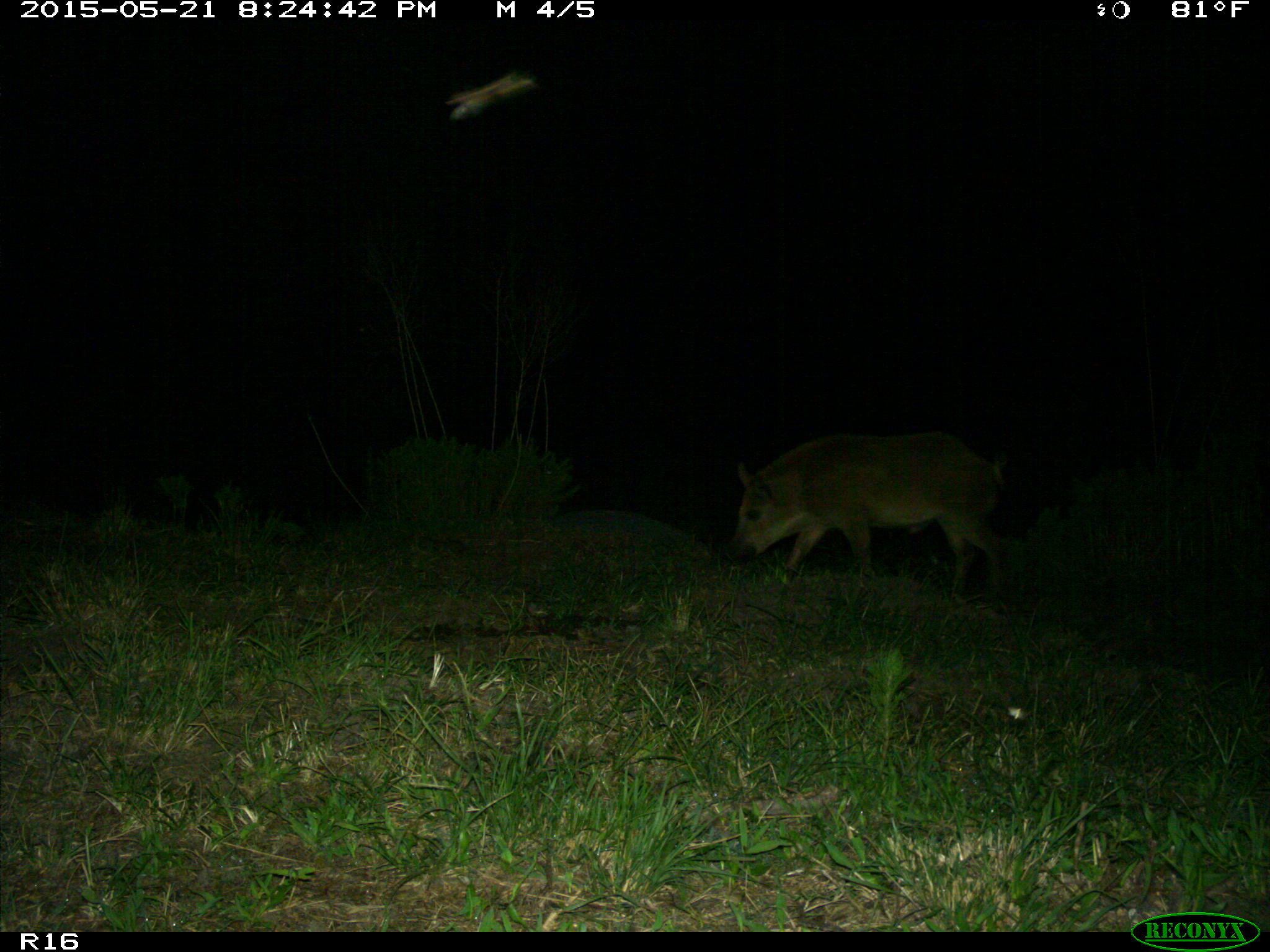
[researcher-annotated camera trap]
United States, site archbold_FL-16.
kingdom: Animalia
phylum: Chordata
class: Mammalia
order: Artiodactyla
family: Suidae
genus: Sus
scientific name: Sus scrofa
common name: wild boar